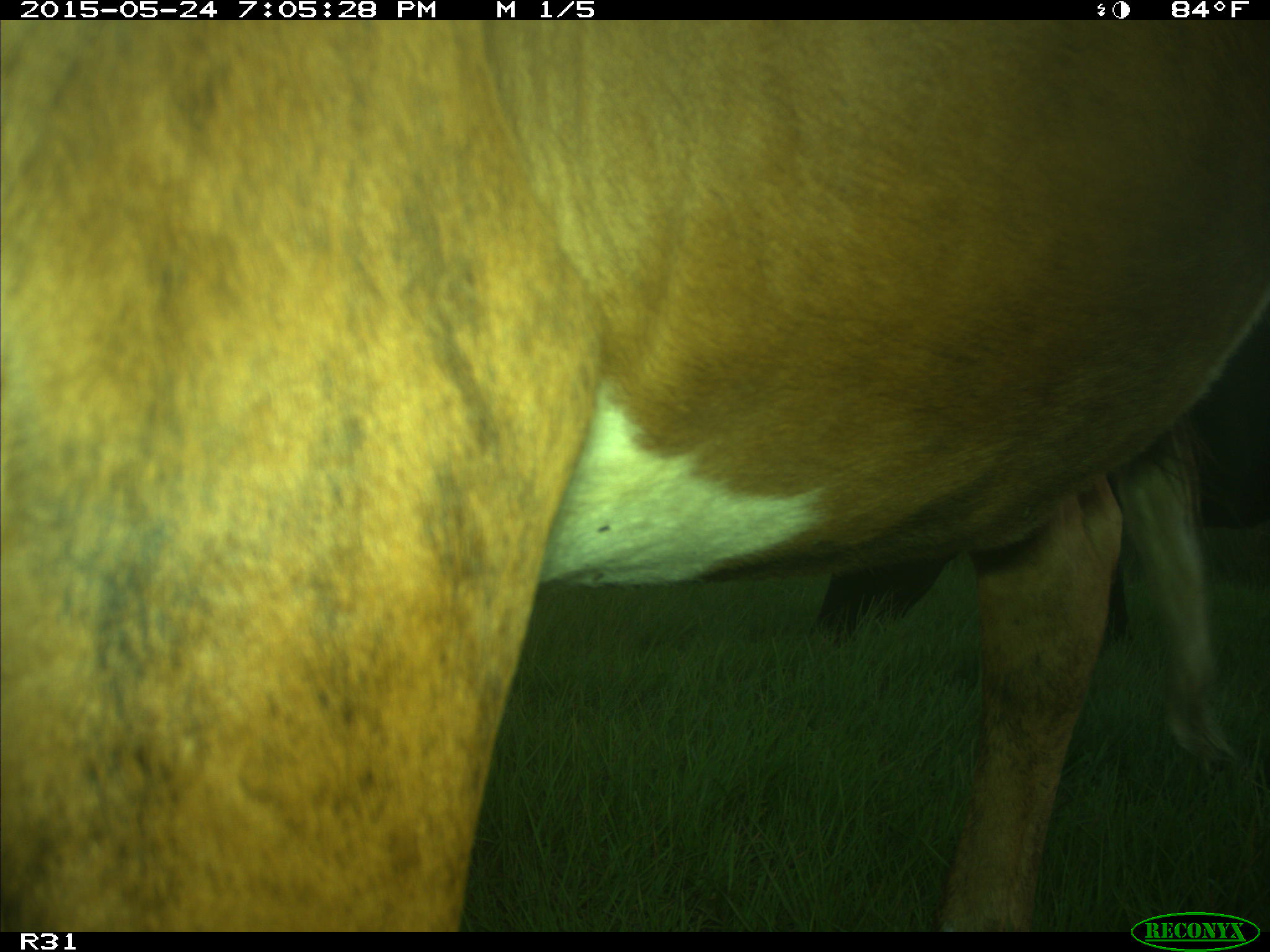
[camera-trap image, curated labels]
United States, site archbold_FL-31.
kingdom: Animalia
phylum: Chordata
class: Mammalia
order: Artiodactyla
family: Bovidae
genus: Bos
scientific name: Bos taurus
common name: domestic cow